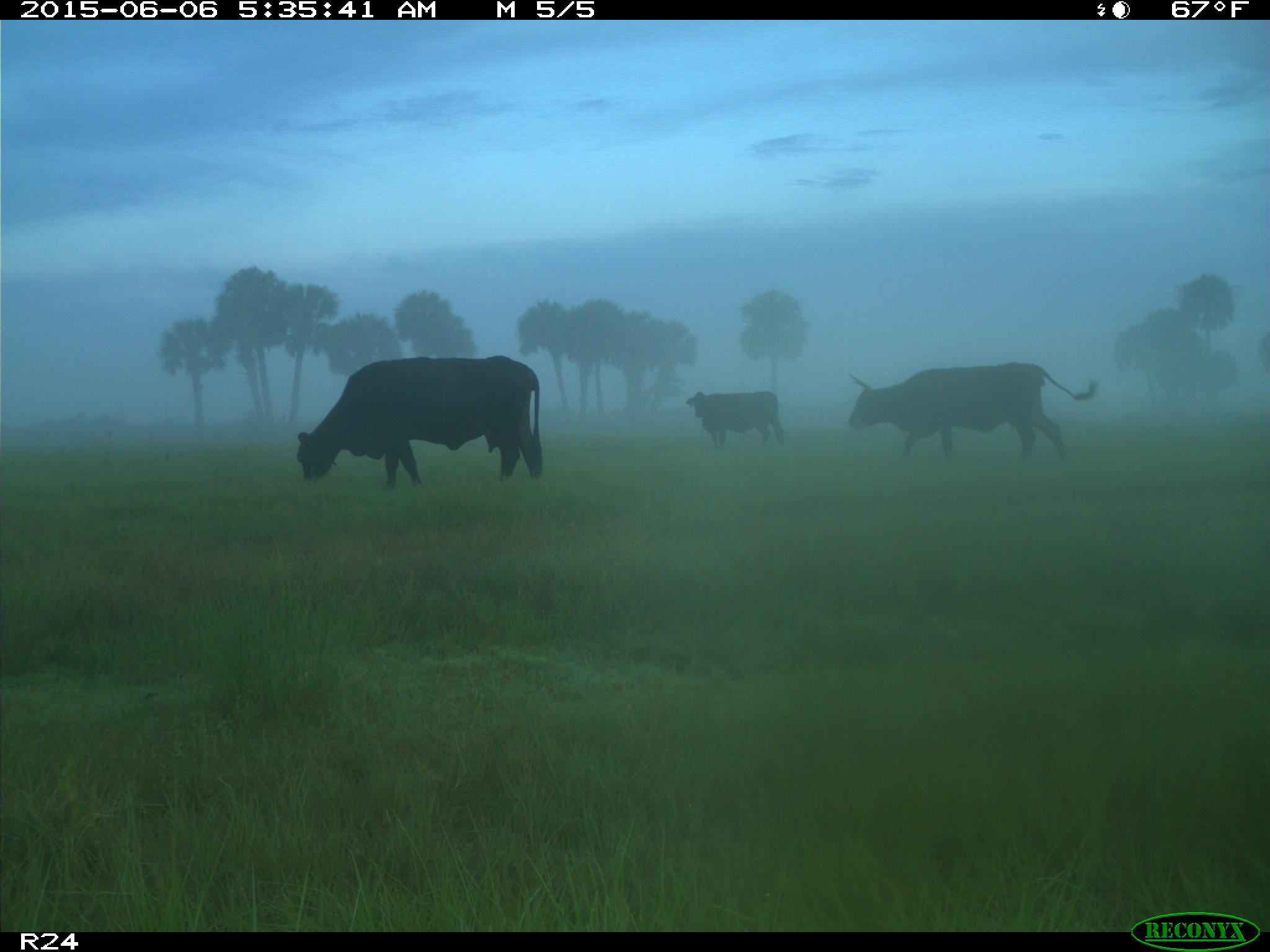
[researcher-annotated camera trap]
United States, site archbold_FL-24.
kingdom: Animalia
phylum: Chordata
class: Mammalia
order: Artiodactyla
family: Bovidae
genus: Bos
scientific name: Bos taurus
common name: domestic cow